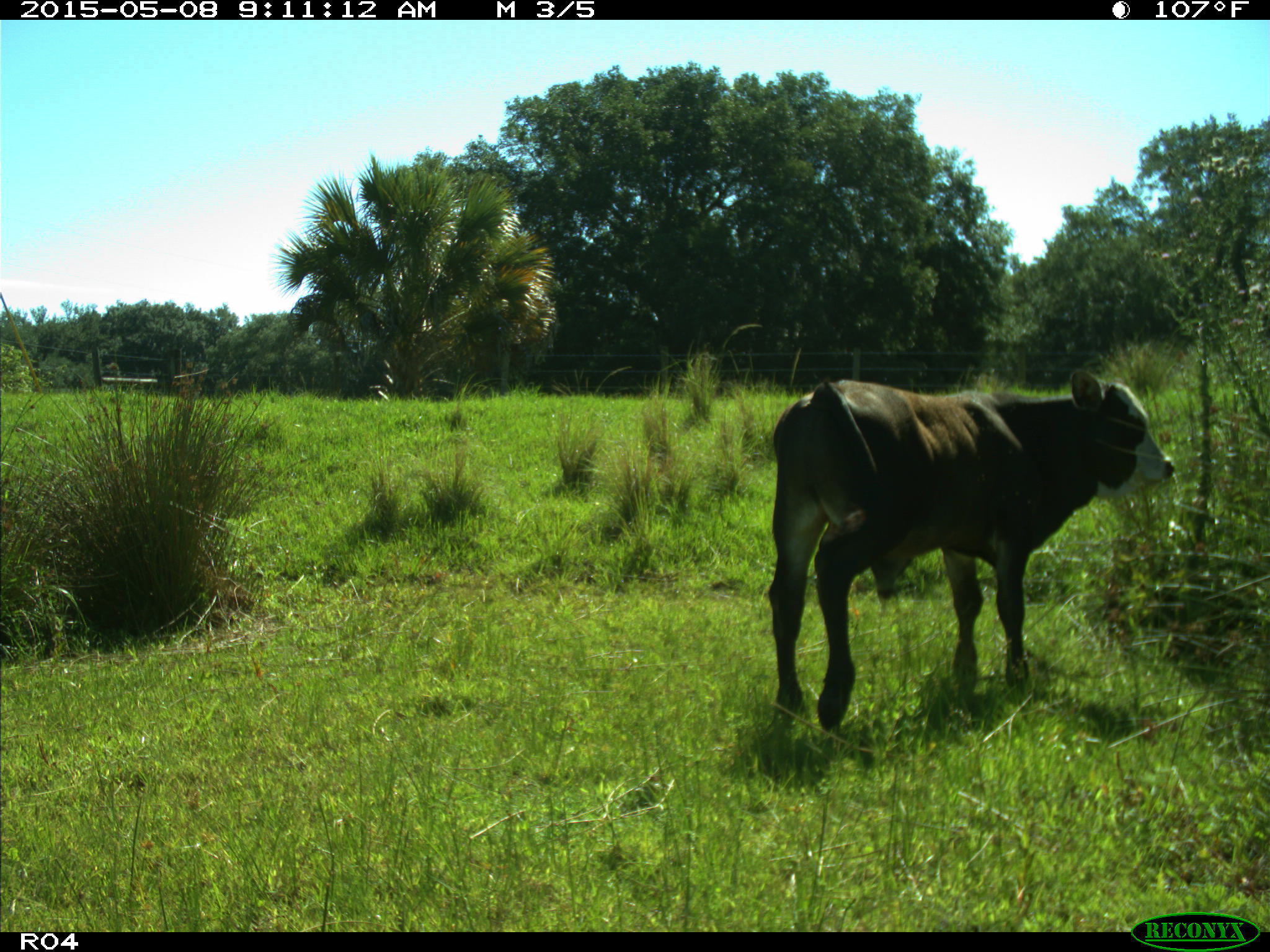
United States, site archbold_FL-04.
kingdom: Animalia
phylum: Chordata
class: Mammalia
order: Artiodactyla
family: Bovidae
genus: Bos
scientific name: Bos taurus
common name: domestic cow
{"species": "Bos taurus (domestic cow)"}